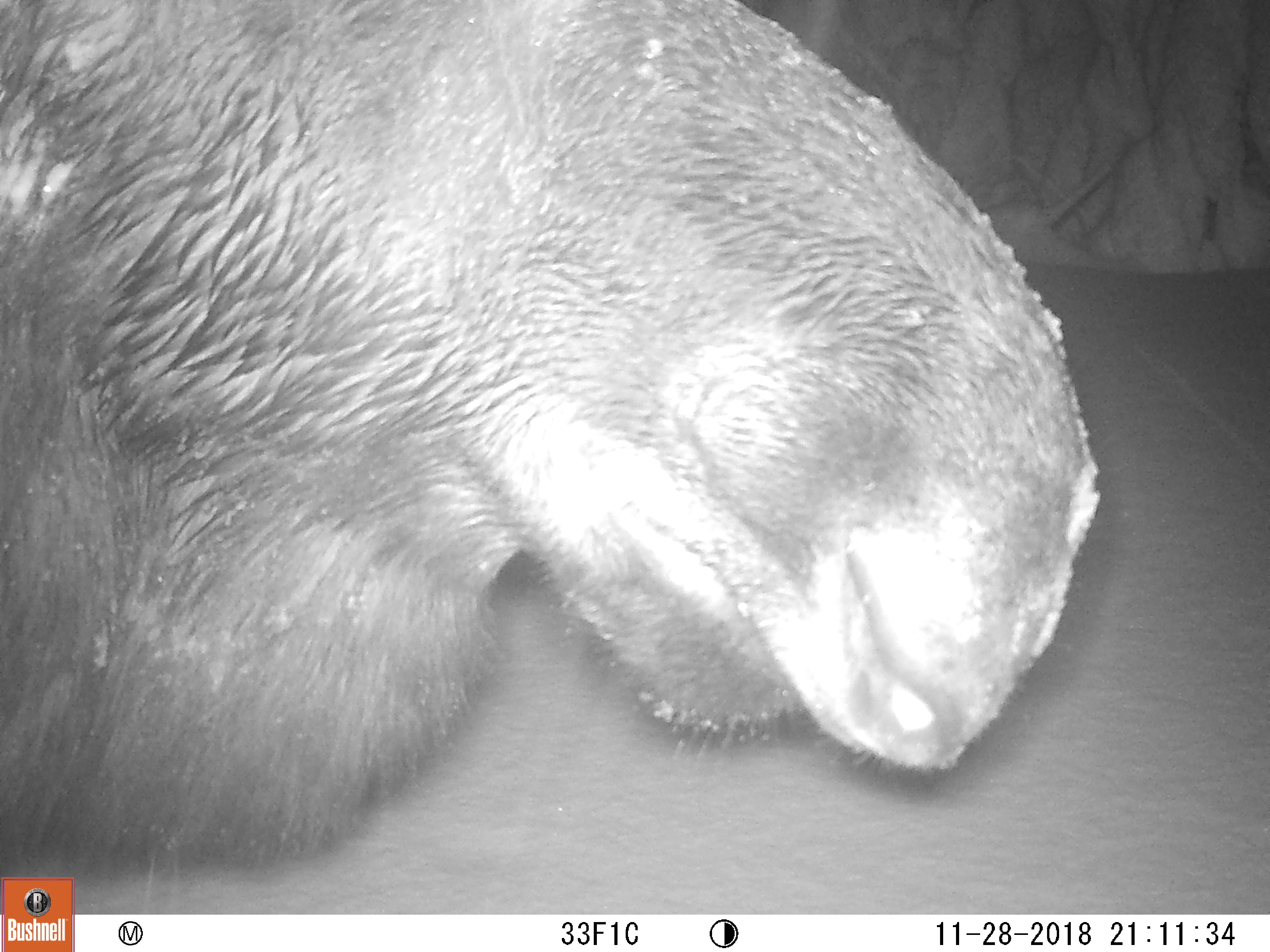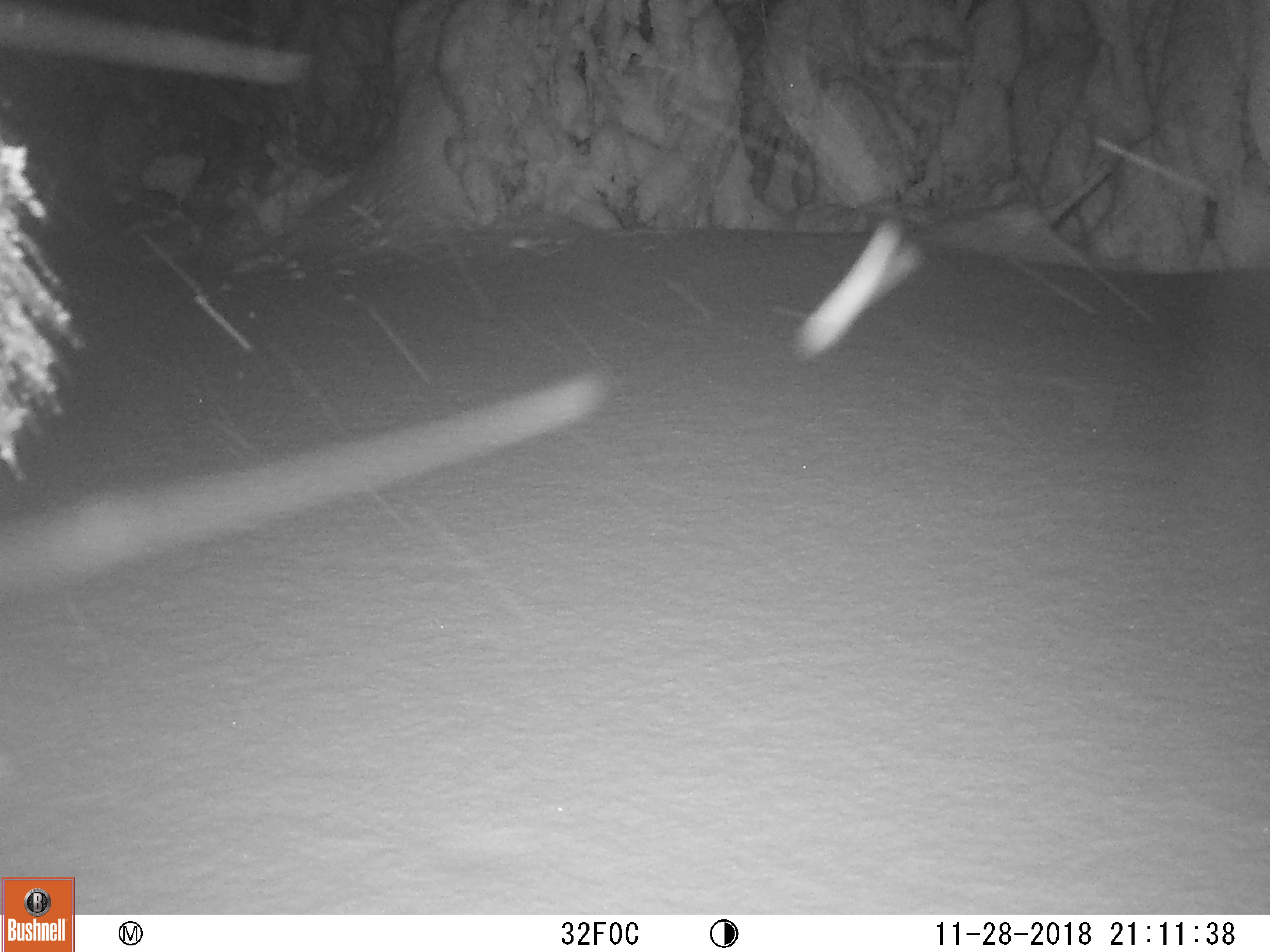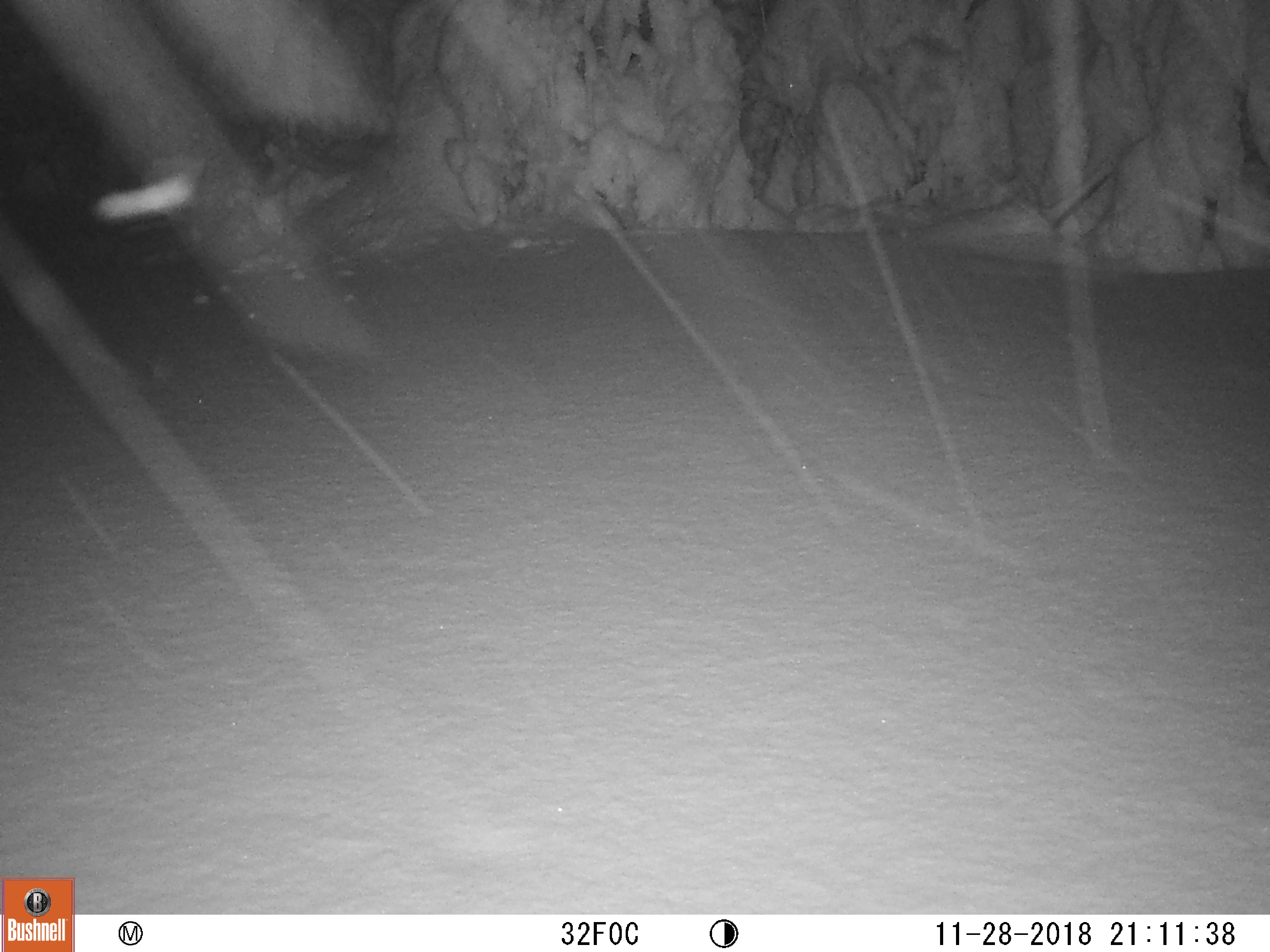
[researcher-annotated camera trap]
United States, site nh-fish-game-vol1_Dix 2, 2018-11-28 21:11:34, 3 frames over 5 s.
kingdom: Animalia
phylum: Chordata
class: Mammalia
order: Artiodactyla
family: Cervidae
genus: Alces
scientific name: Alces alces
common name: moose